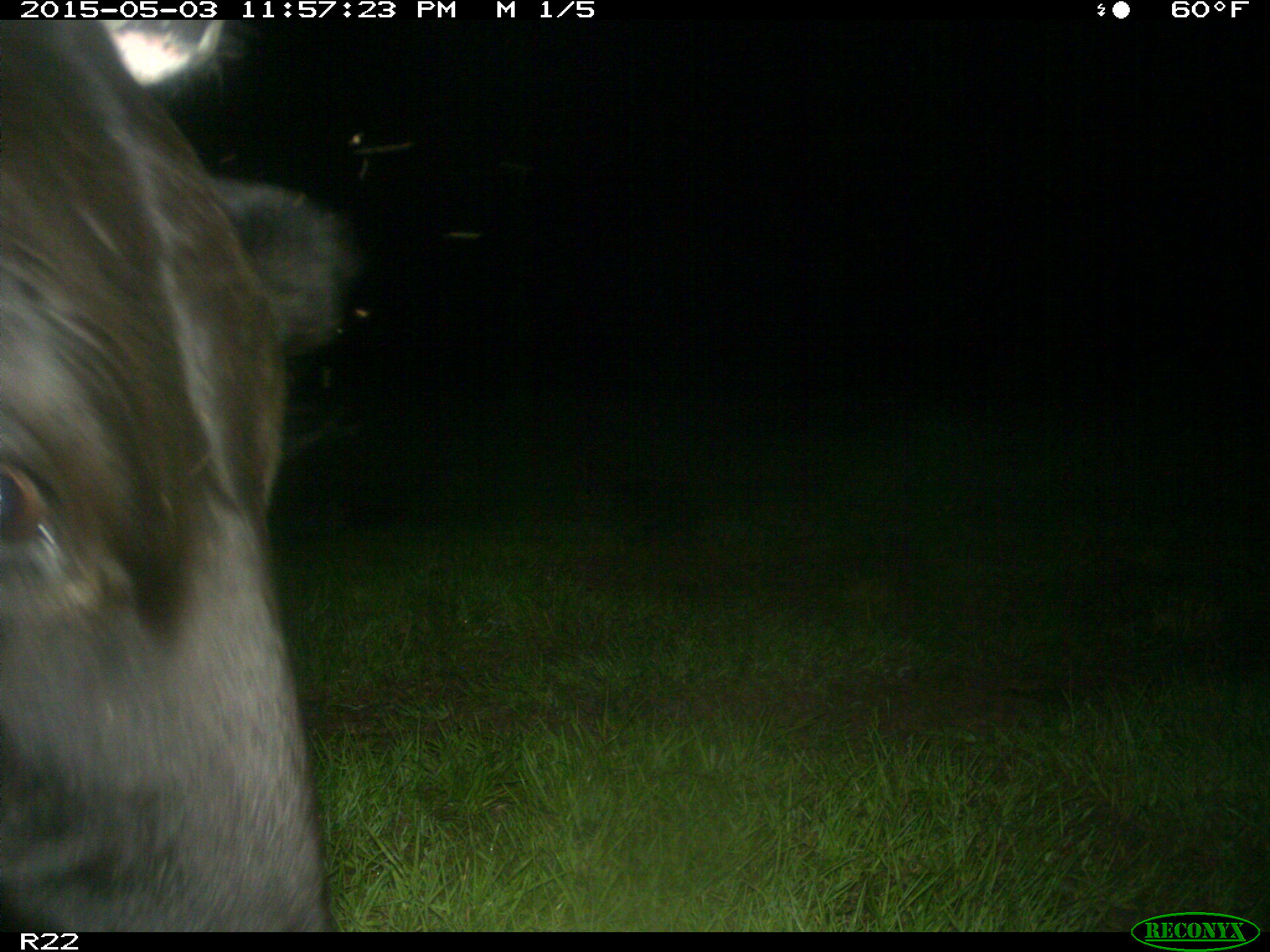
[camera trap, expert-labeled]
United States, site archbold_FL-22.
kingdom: Animalia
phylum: Chordata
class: Mammalia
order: Artiodactyla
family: Bovidae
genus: Bos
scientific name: Bos taurus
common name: domestic cow